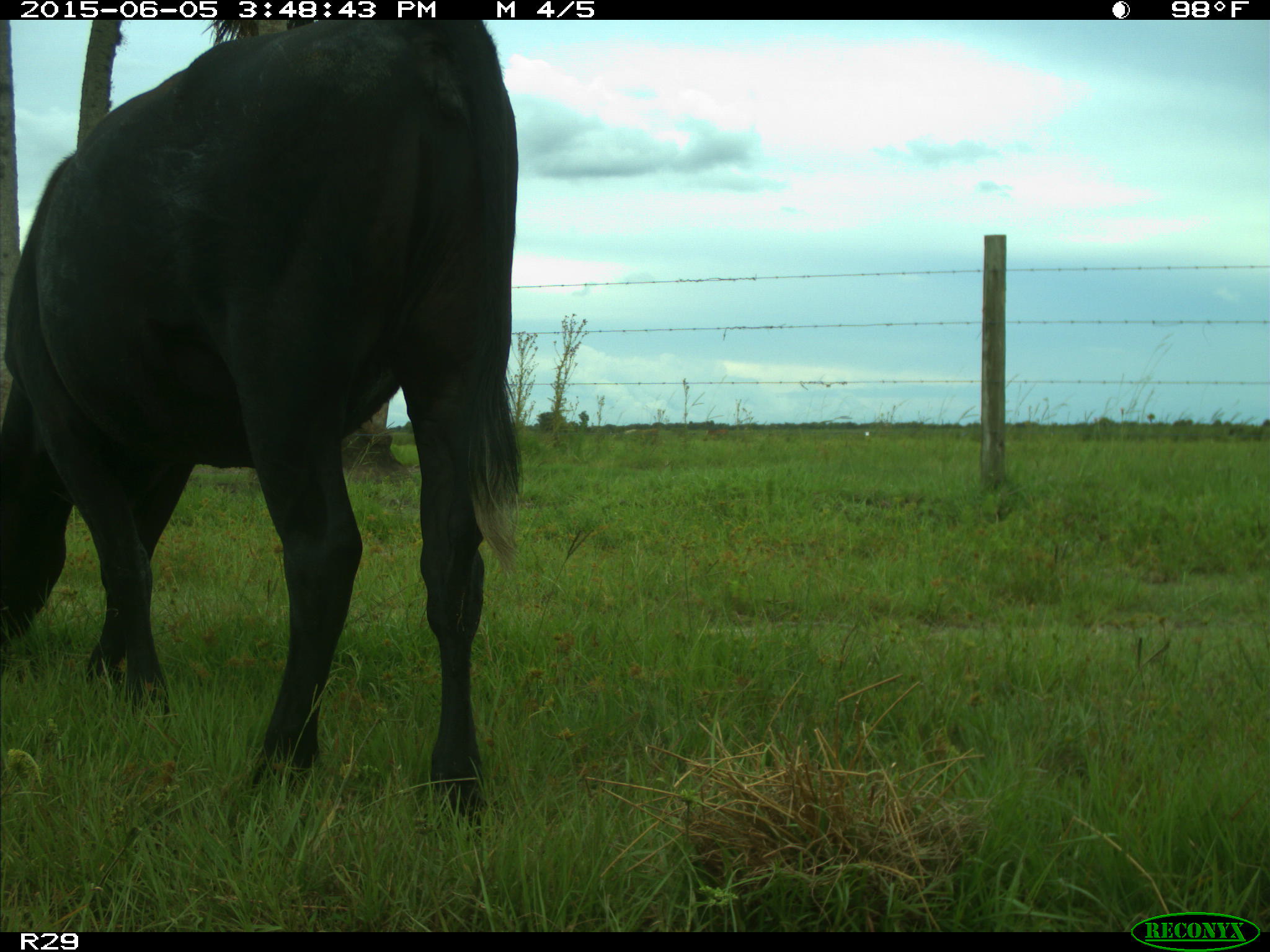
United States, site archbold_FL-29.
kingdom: Animalia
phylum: Chordata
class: Mammalia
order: Artiodactyla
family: Bovidae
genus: Bos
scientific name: Bos taurus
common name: domestic cow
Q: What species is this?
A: Bos taurus (domestic cow).